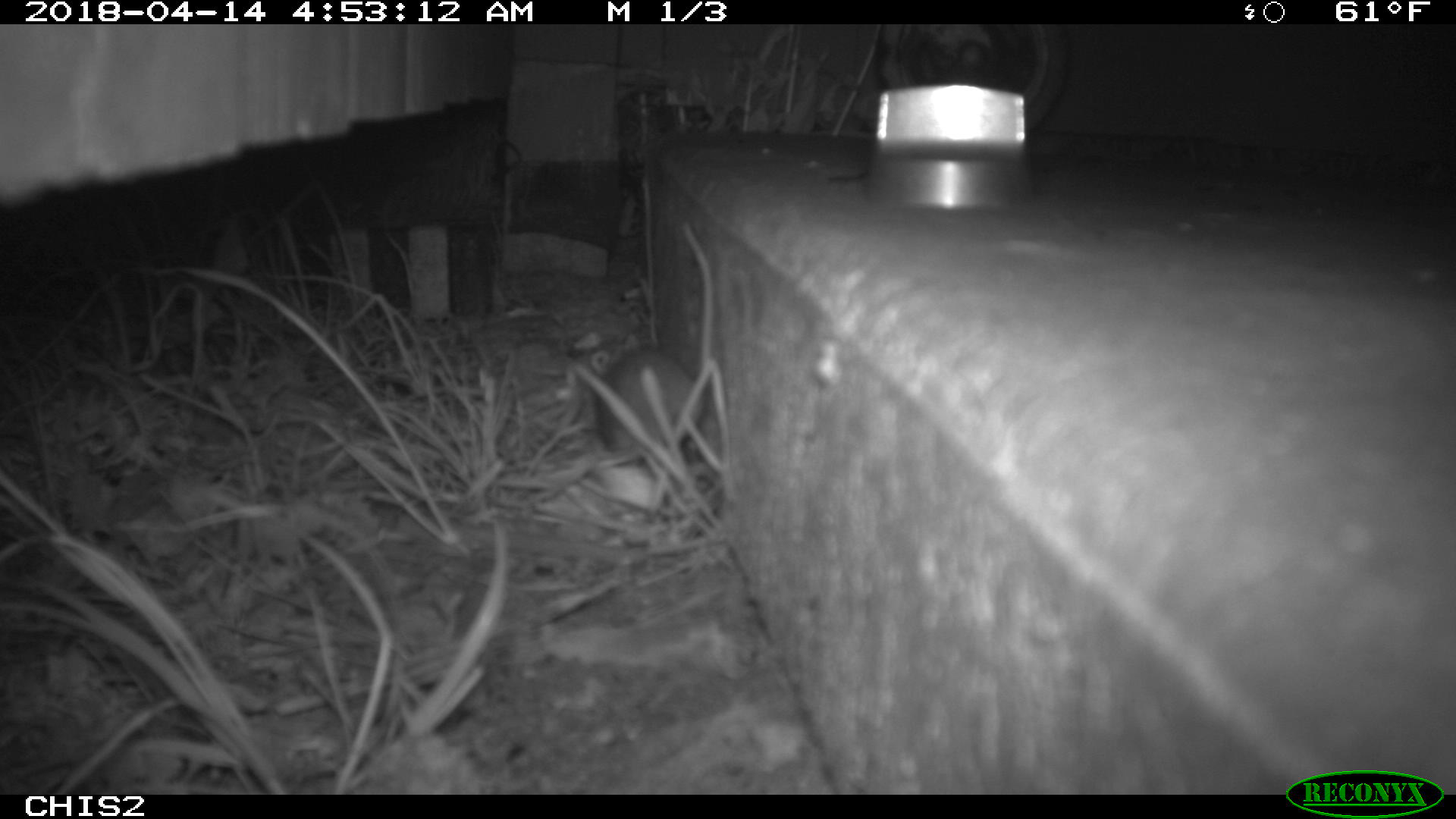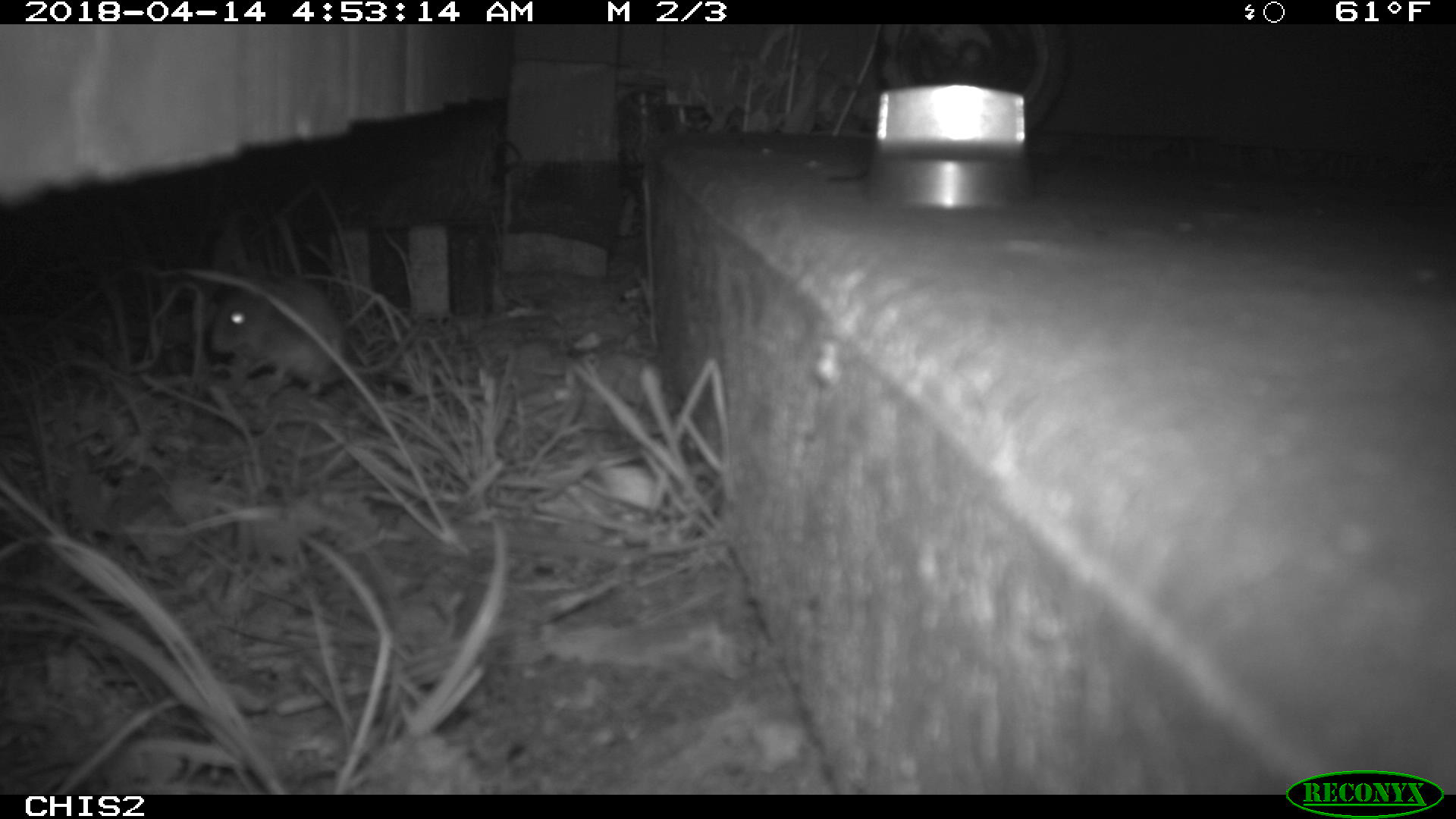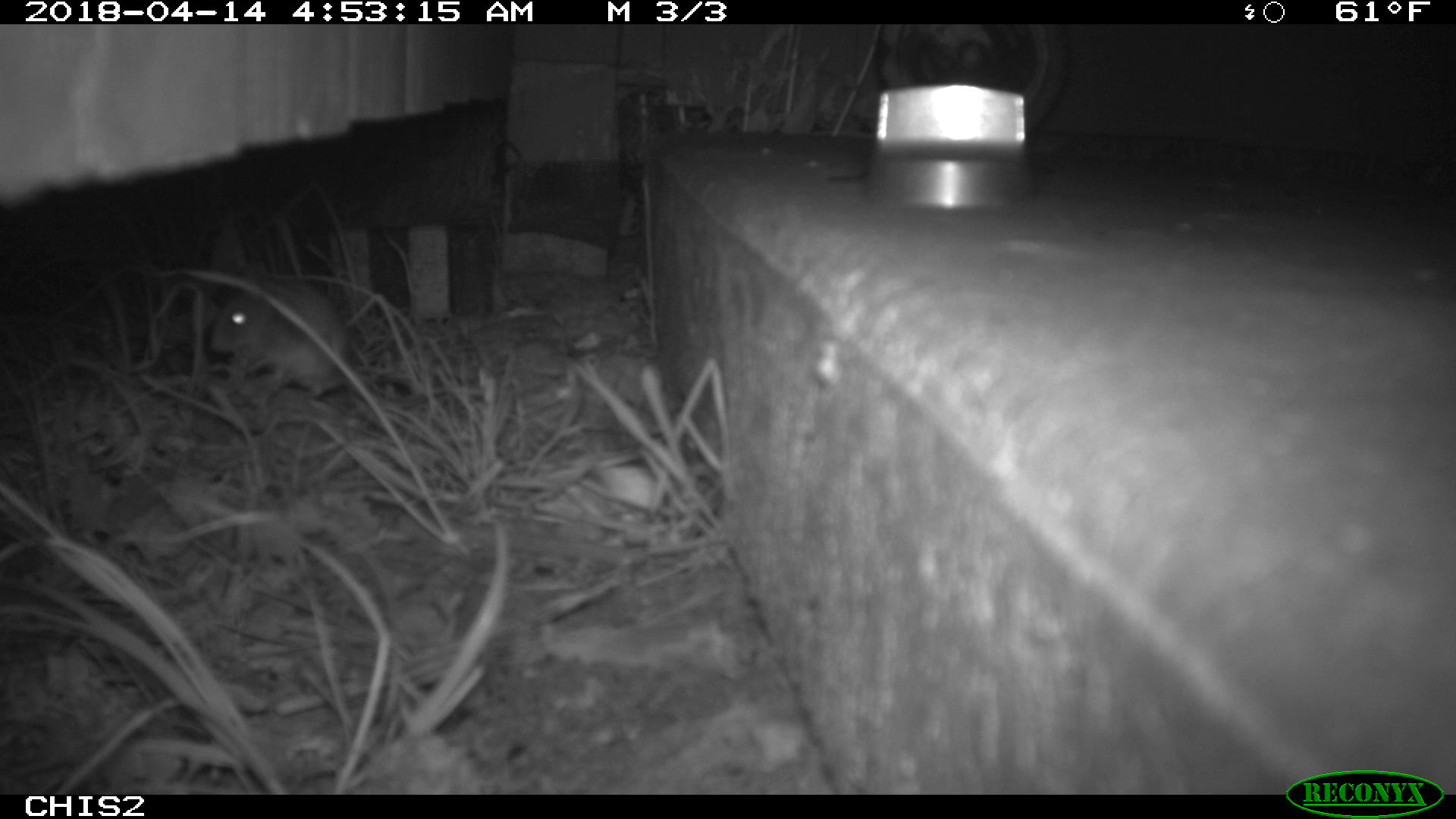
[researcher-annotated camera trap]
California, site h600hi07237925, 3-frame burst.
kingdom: Animalia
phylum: Chordata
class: Mammalia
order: Rodentia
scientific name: Rodentia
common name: rodent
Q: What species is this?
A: Rodent (Rodentia).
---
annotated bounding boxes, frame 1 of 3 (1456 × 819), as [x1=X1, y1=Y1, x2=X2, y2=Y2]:
rodent: [x1=598, y1=336, x2=704, y2=450]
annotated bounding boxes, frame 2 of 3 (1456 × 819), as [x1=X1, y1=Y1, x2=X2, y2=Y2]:
rodent: [x1=209, y1=276, x2=419, y2=396]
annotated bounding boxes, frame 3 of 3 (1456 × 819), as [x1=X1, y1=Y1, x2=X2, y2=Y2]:
rodent: [x1=206, y1=279, x2=416, y2=402]